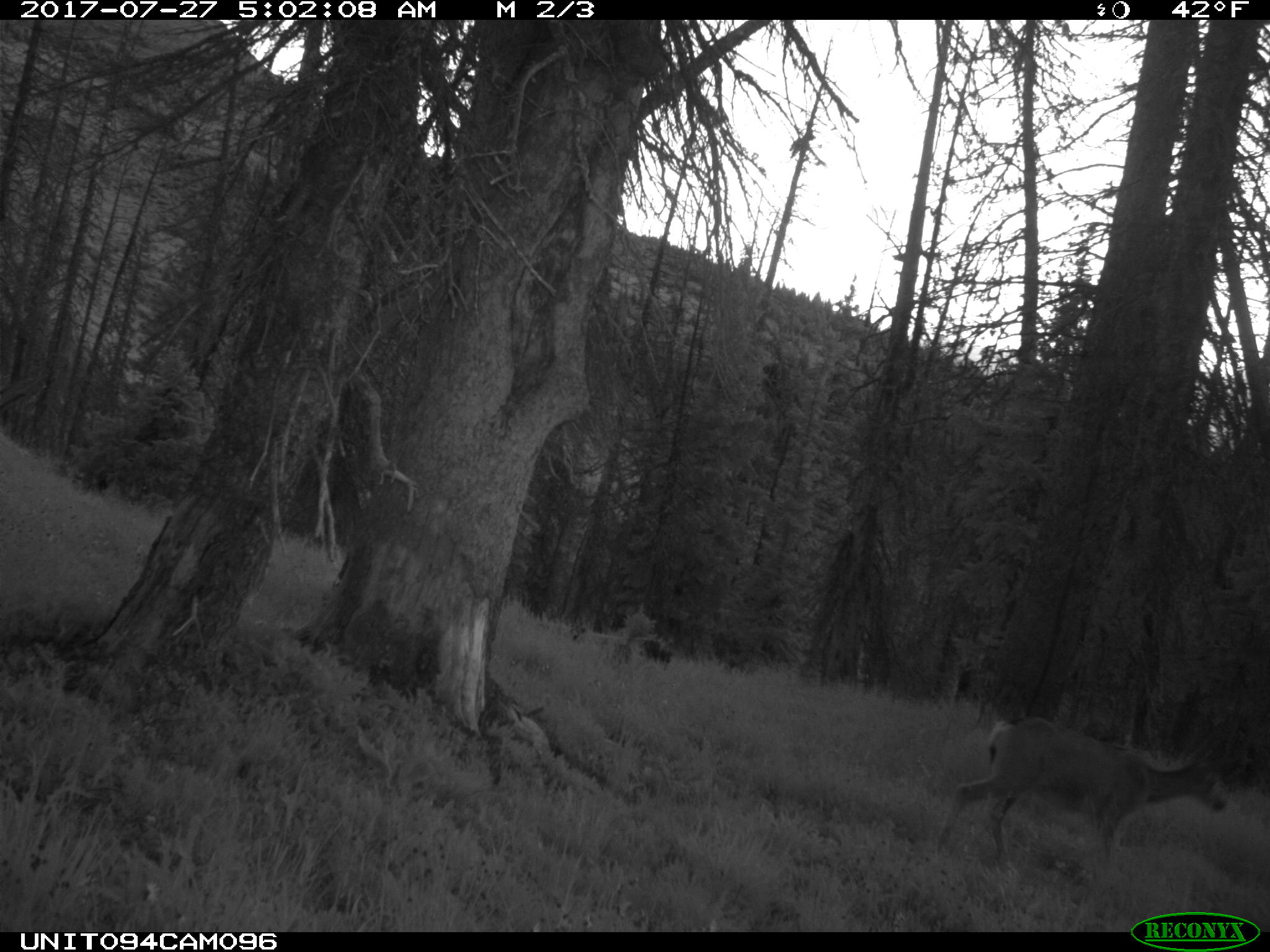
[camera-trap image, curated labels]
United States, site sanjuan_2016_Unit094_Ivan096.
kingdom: Animalia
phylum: Chordata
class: Mammalia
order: Artiodactyla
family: Cervidae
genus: Odocoileus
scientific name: Odocoileus hemionus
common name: mule deer